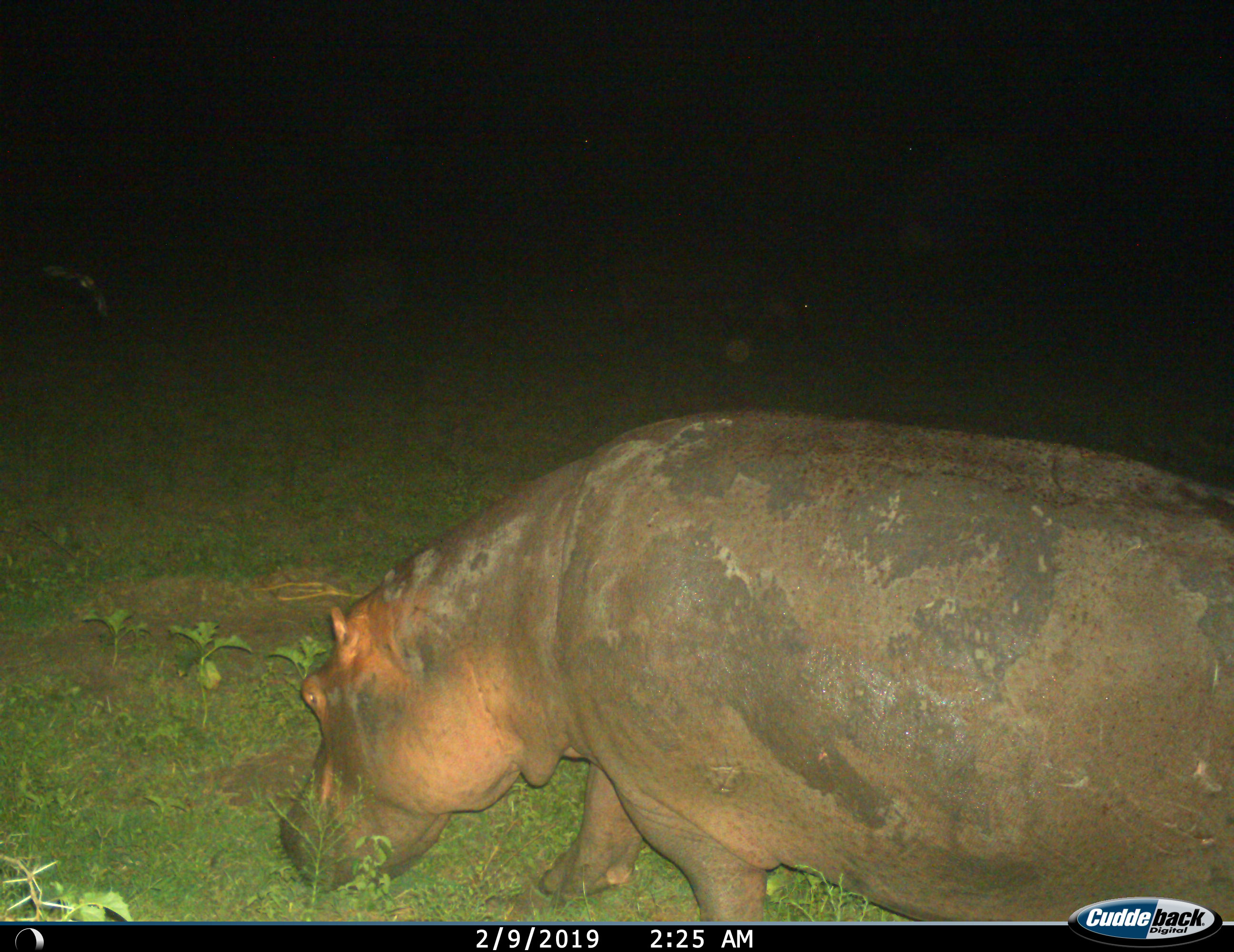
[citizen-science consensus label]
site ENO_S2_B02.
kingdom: Animalia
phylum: Chordata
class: Mammalia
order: Artiodactyla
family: Hippopotamidae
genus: Hippopotamus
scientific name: Hippopotamus amphibius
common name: hippopotamus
Hippopotamus (Hippopotamus amphibius), count 1. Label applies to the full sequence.